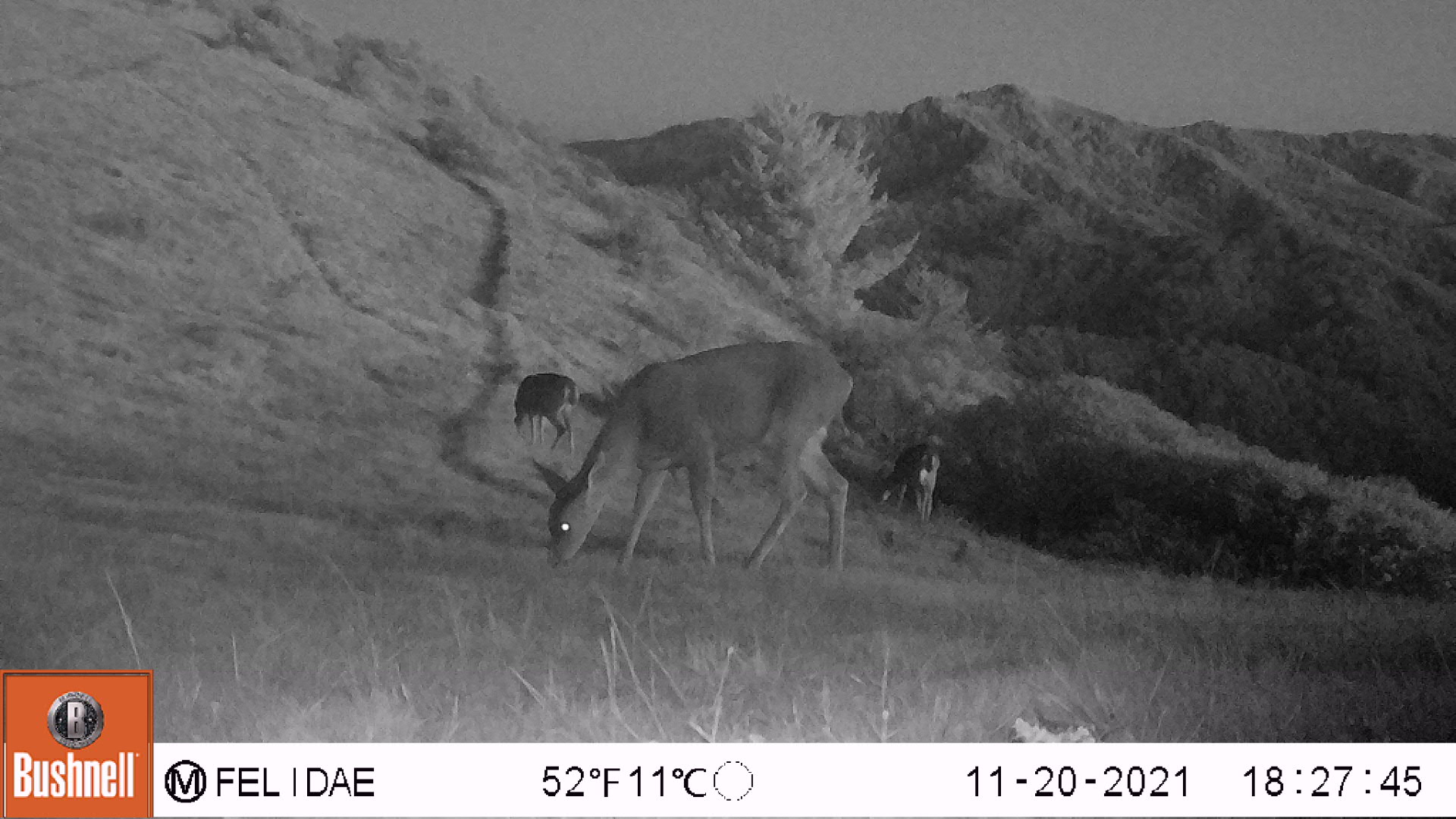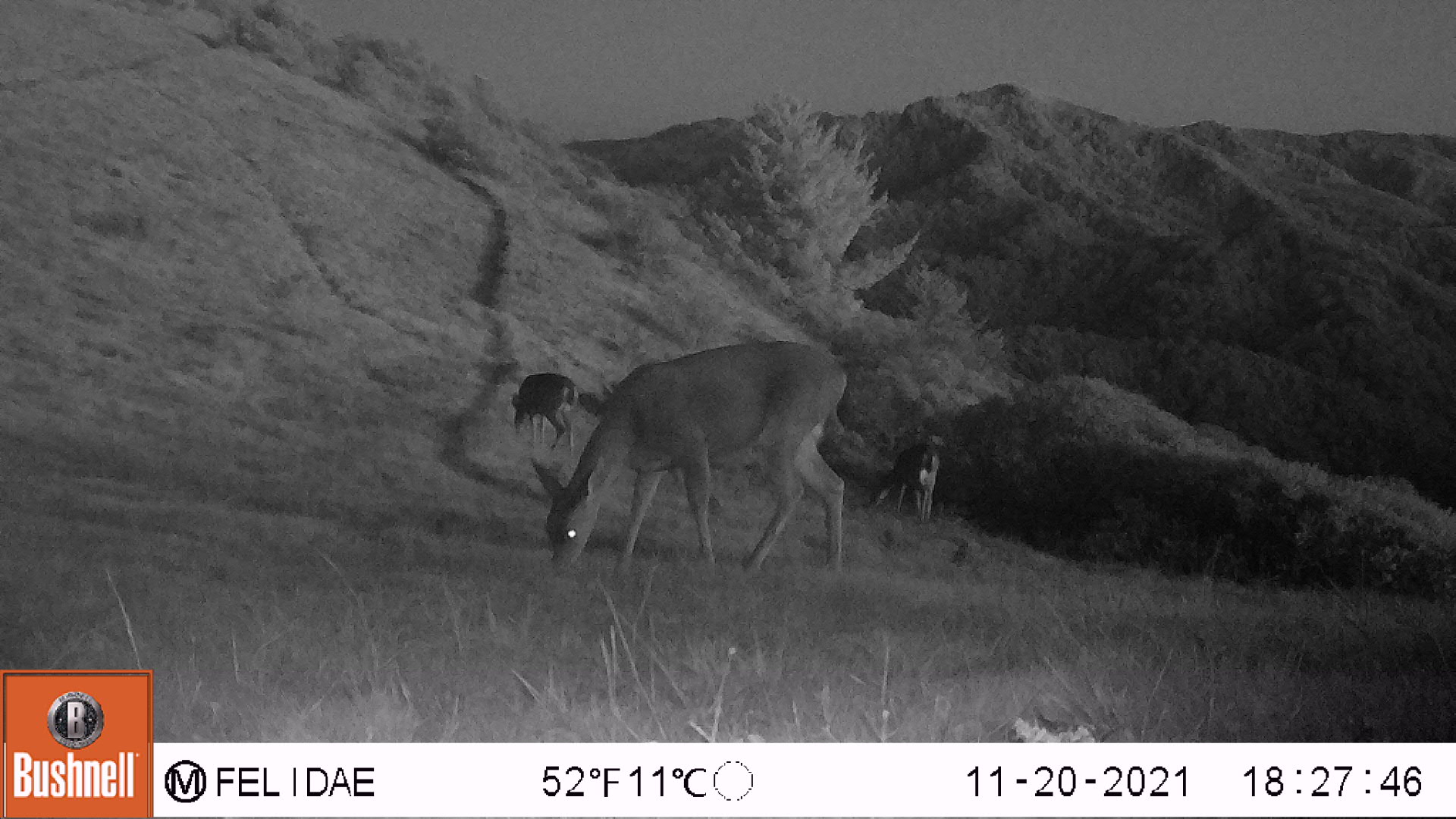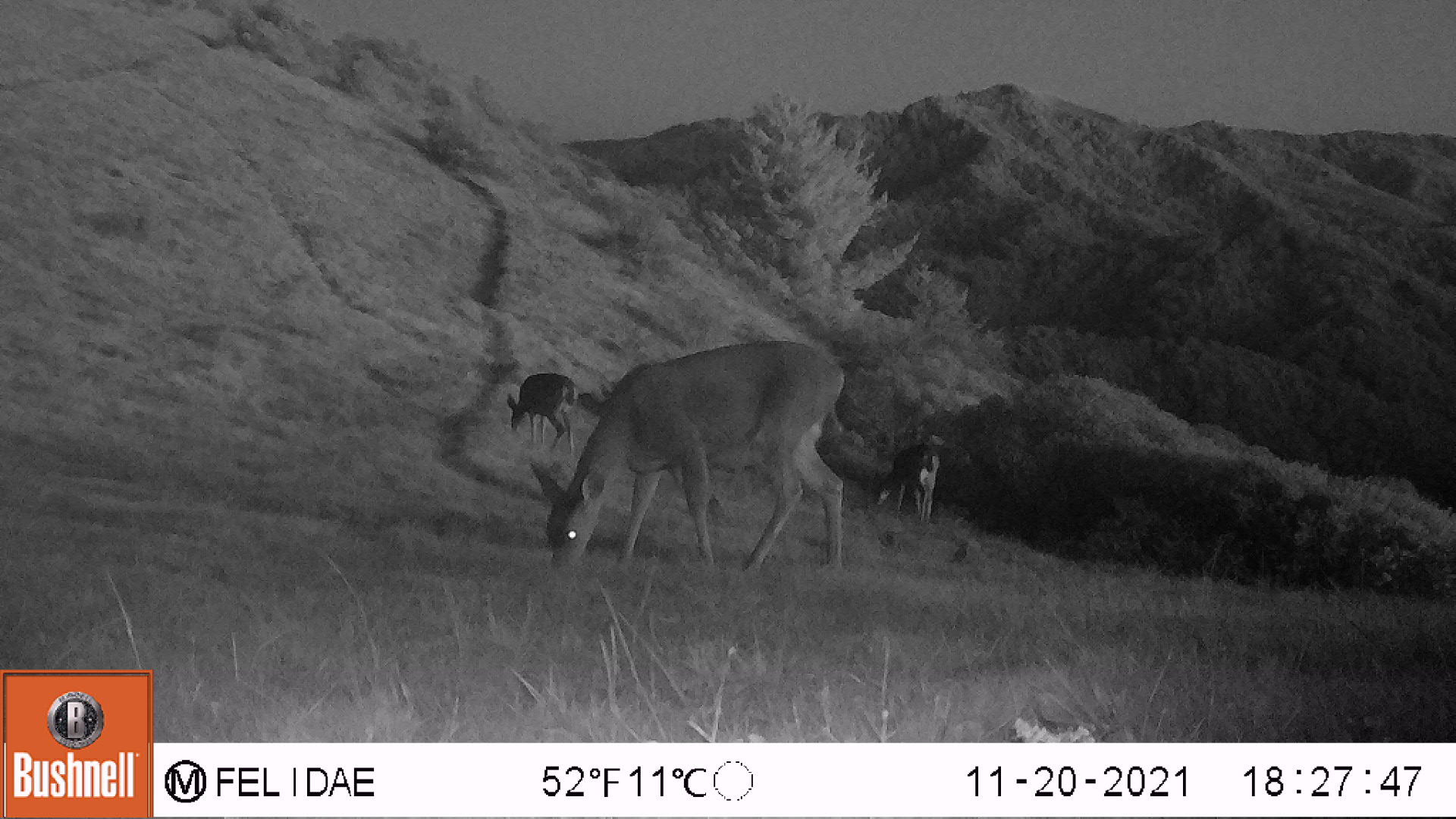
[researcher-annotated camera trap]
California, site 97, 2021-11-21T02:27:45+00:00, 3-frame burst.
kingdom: Animalia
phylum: Chordata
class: Mammalia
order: Artiodactyla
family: Cervidae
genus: Odocoileus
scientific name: Odocoileus hemionus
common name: mule deer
Mule deer (Odocoileus hemionus).